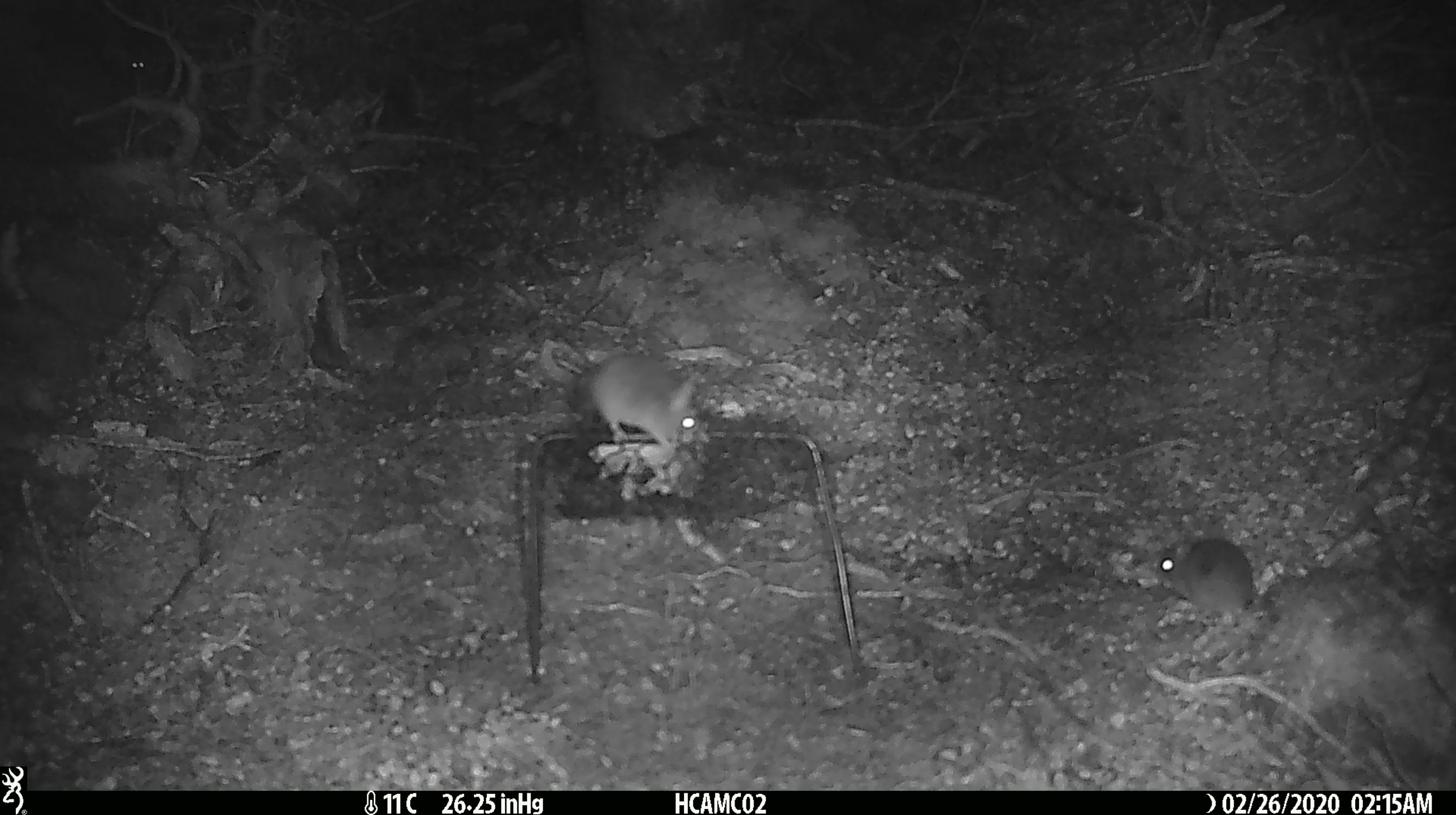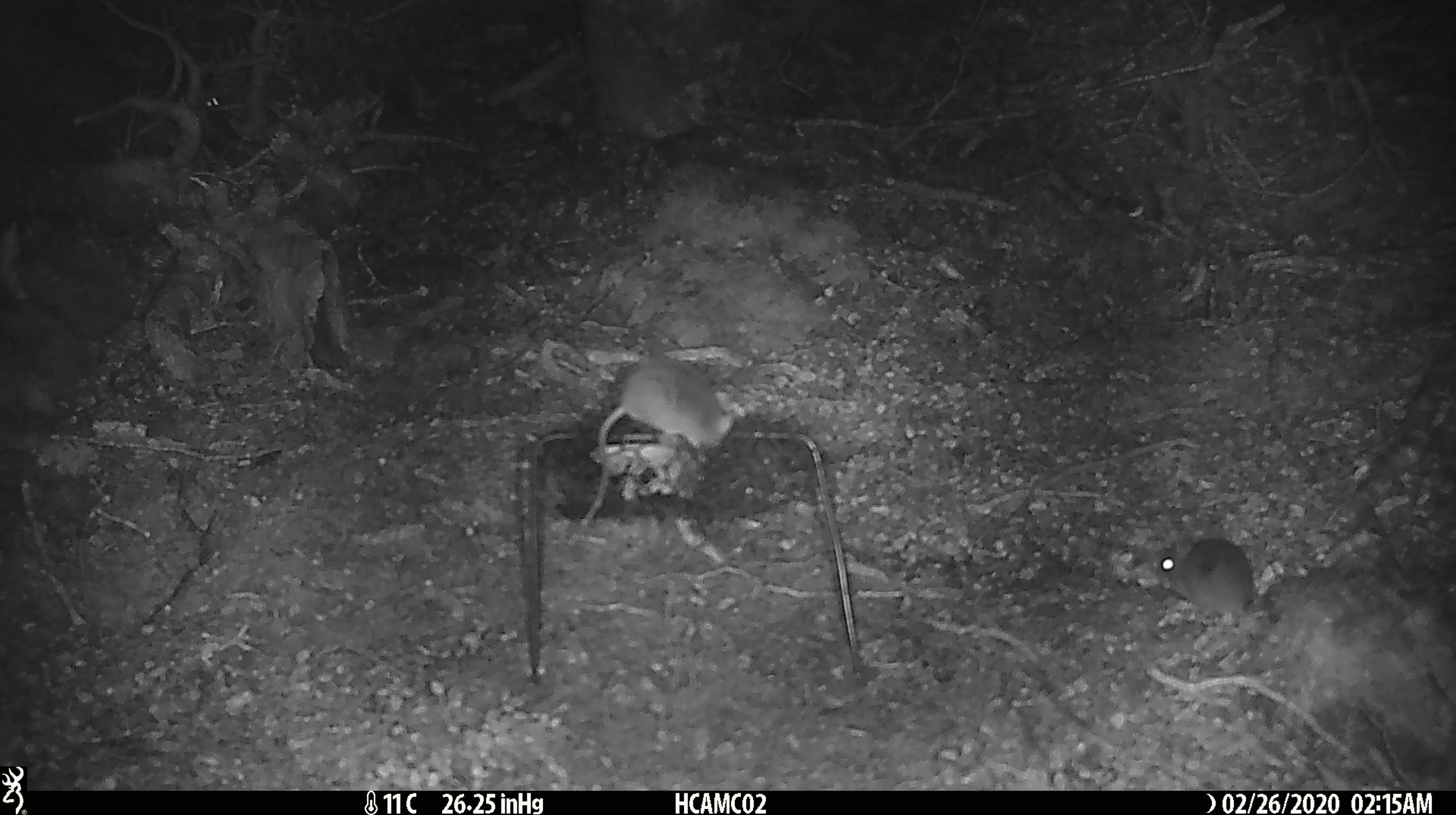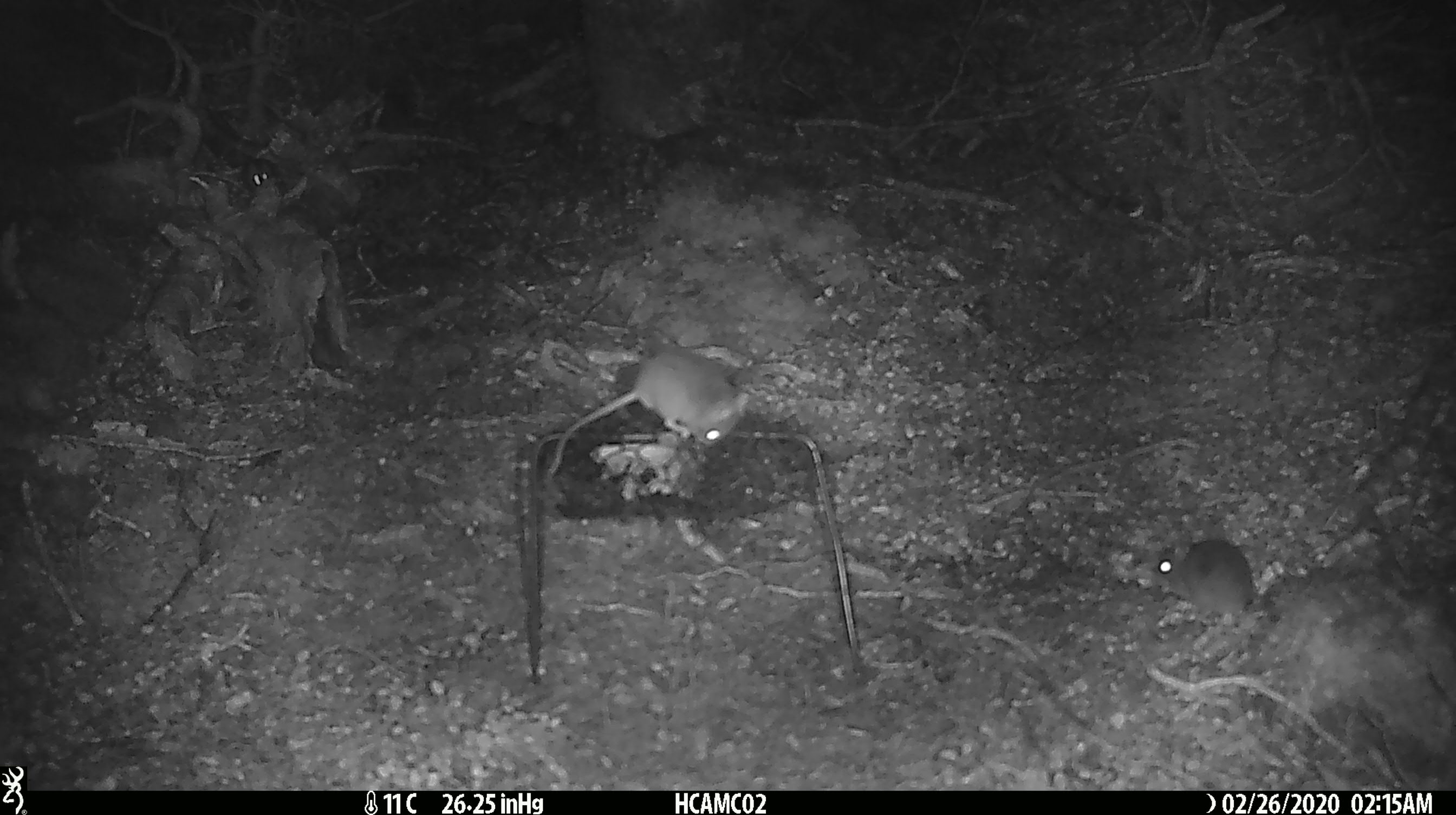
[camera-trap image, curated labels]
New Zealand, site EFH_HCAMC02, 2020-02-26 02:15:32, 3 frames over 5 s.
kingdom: Animalia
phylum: Chordata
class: Mammalia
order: Rodentia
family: Muridae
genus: Mus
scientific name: Mus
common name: mouse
Mouse (Mus).